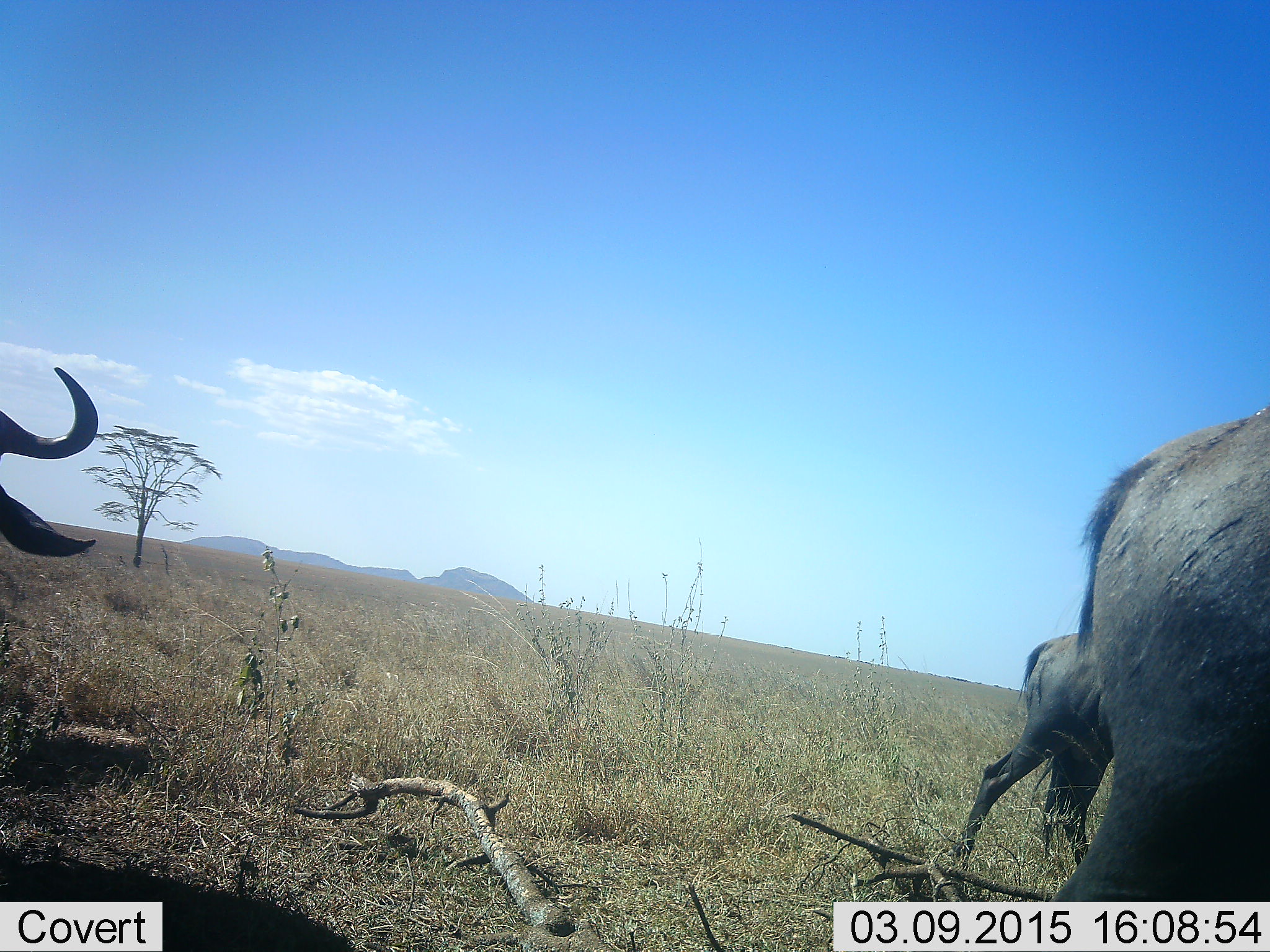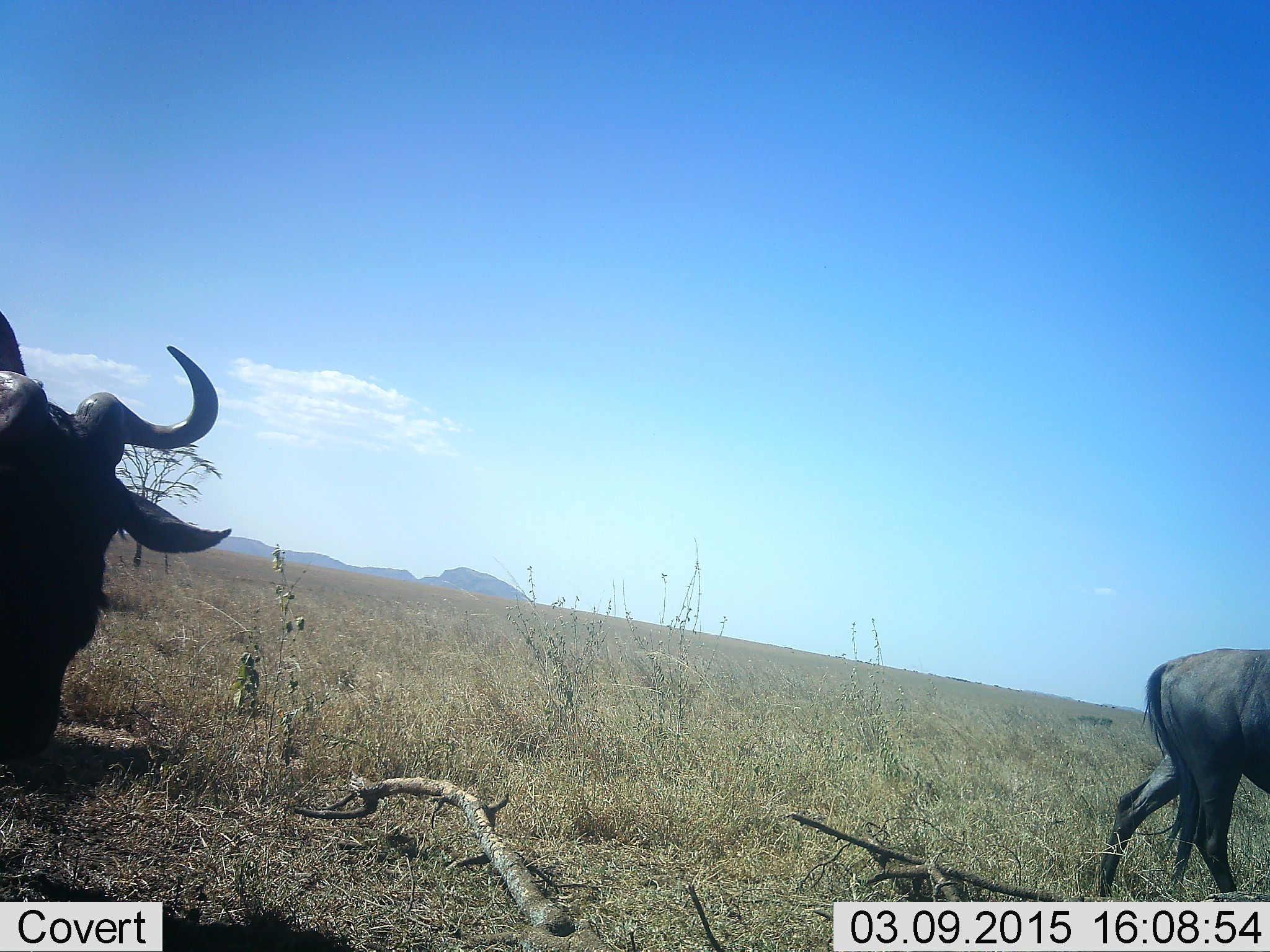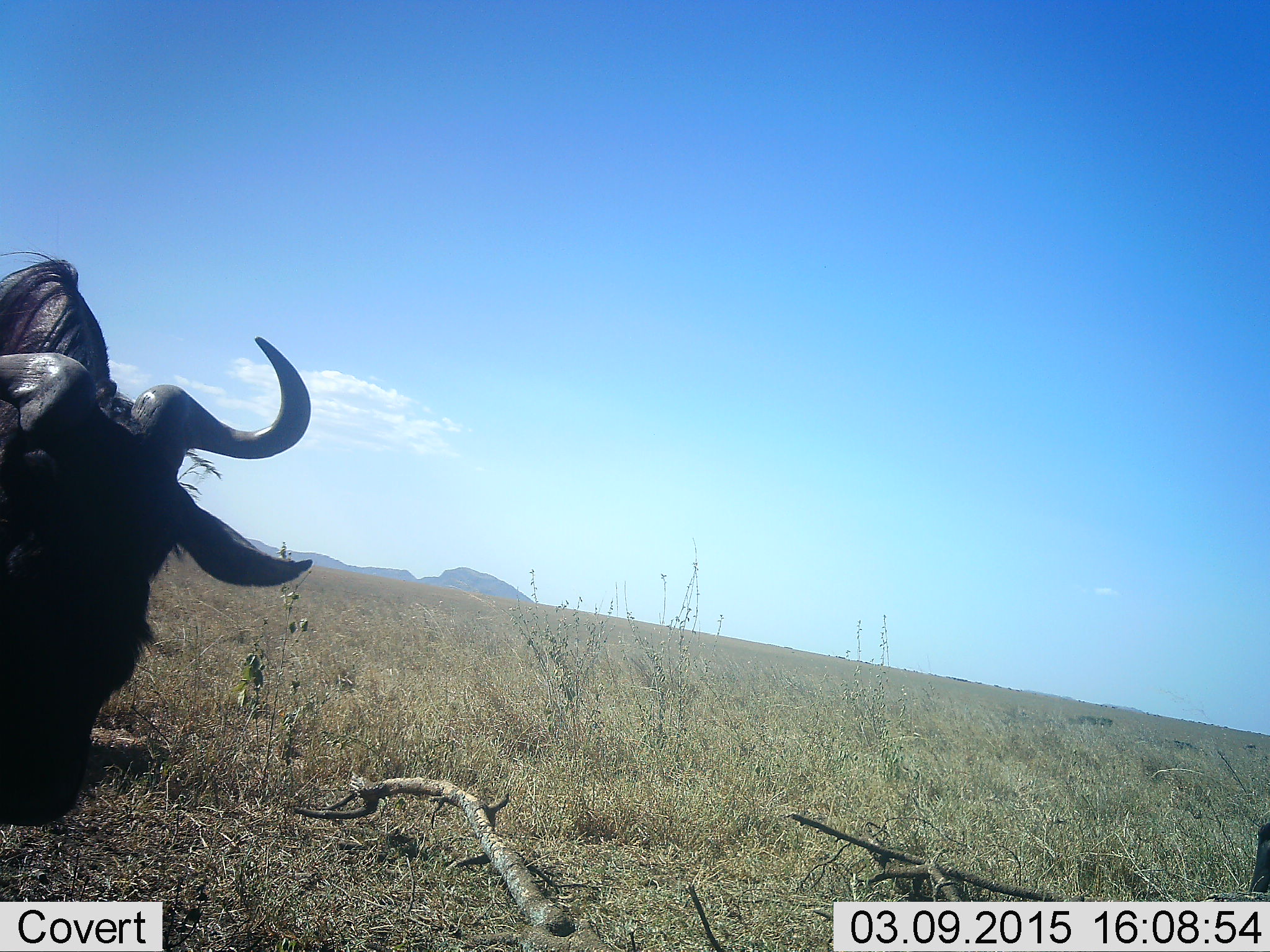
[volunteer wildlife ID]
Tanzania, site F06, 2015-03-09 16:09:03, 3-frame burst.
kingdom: Animalia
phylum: Chordata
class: Mammalia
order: Artiodactyla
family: Bovidae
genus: Connochaetes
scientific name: Connochaetes taurinus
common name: blue wildebeest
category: wildebeest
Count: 3.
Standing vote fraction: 0%.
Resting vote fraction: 0%.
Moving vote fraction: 100%.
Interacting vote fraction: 0%.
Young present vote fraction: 0%.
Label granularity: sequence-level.